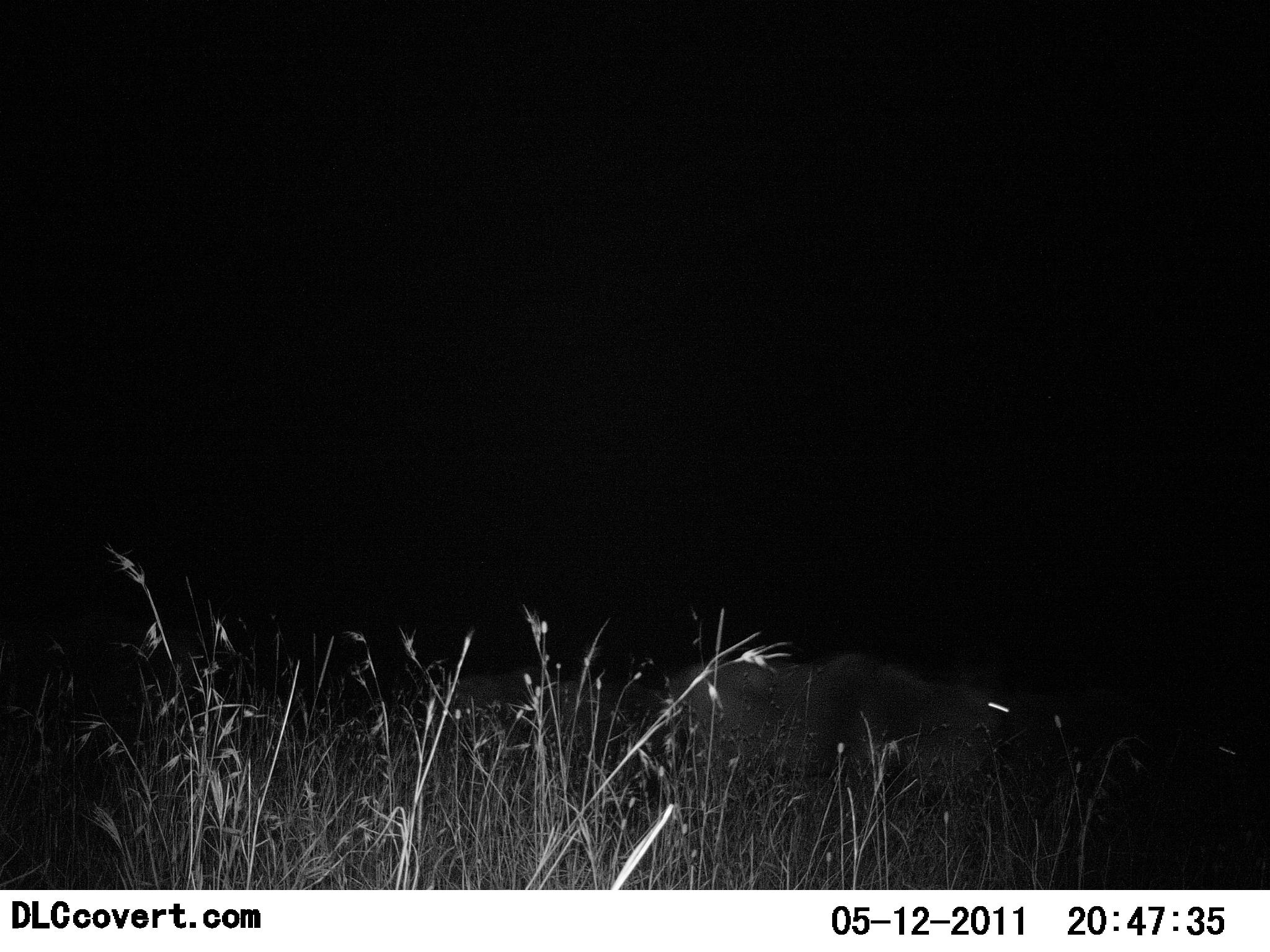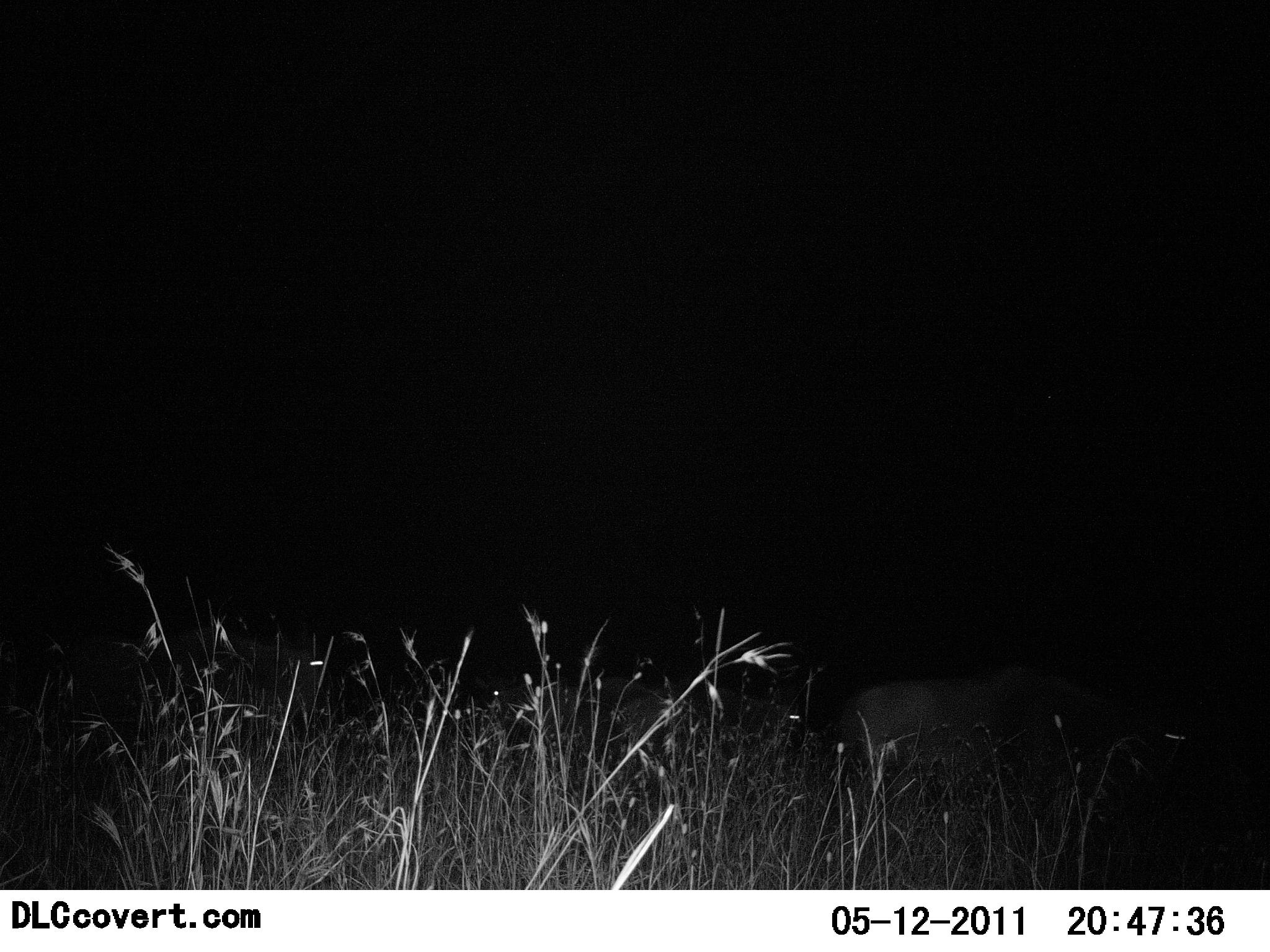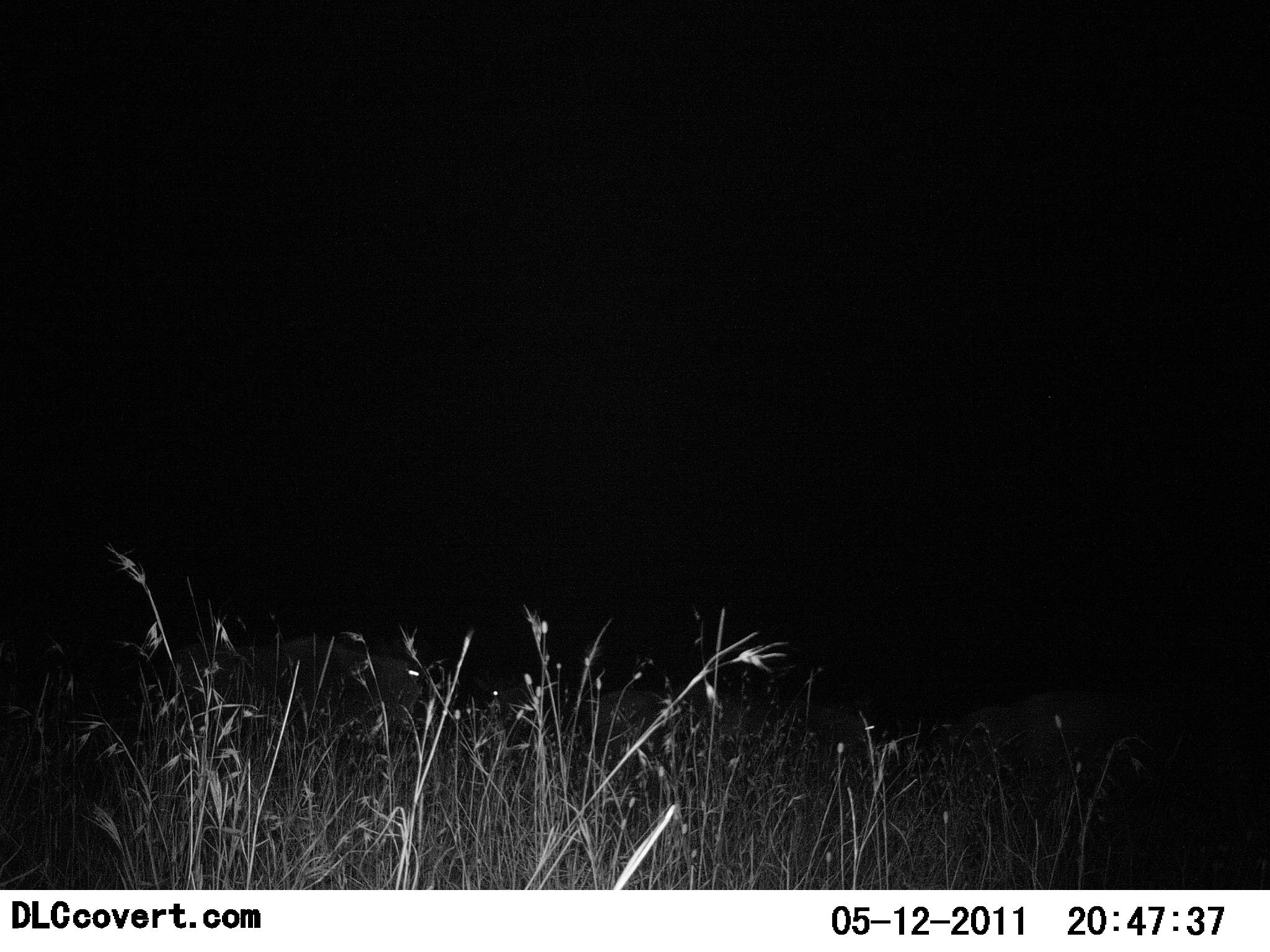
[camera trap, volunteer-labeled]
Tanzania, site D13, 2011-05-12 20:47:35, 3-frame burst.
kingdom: Animalia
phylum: Chordata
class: Mammalia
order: Artiodactyla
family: Bovidae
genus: Connochaetes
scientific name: Connochaetes taurinus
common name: blue wildebeest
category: wildebeest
Wildebeest (blue wildebeest) (Connochaetes taurinus), count 5. Behavior (volunteer vote fractions): standing 0%, resting 0%, moving 100%, interacting 0%. Young present (vote fraction): 0%. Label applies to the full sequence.